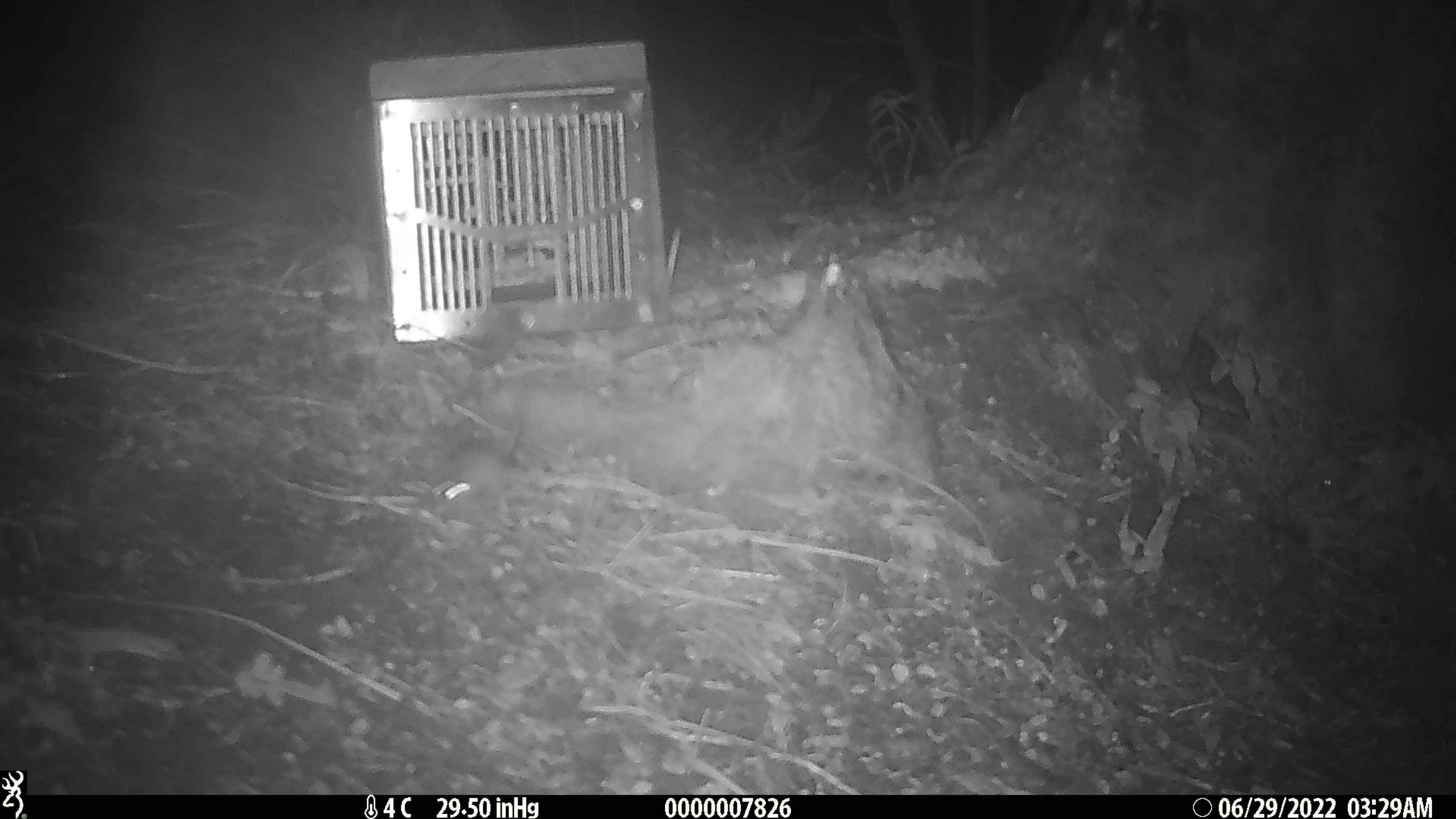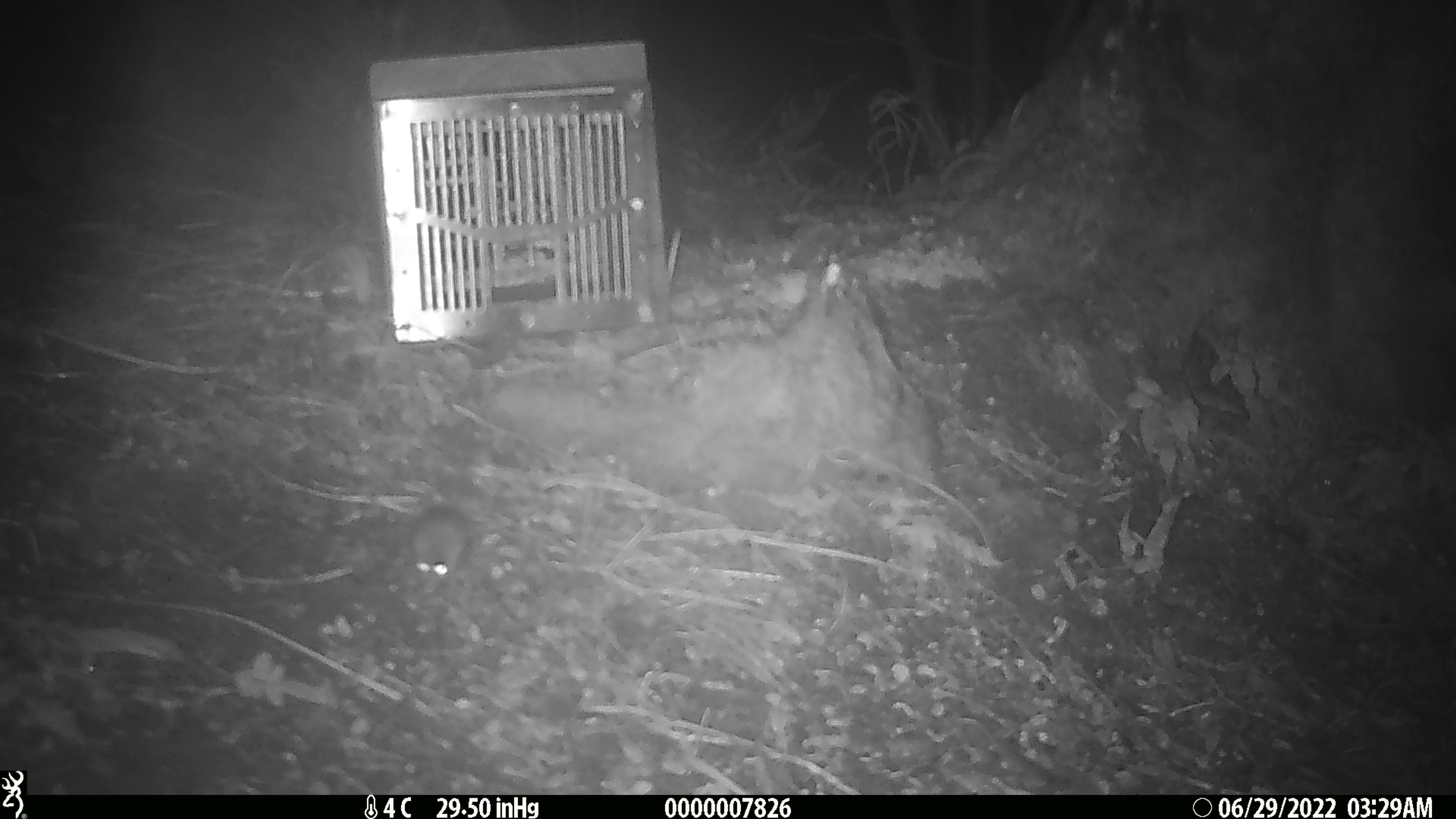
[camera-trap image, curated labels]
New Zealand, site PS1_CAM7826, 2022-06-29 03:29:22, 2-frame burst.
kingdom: Animalia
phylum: Chordata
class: Mammalia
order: Rodentia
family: Muridae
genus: Mus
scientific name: Mus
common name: mouse